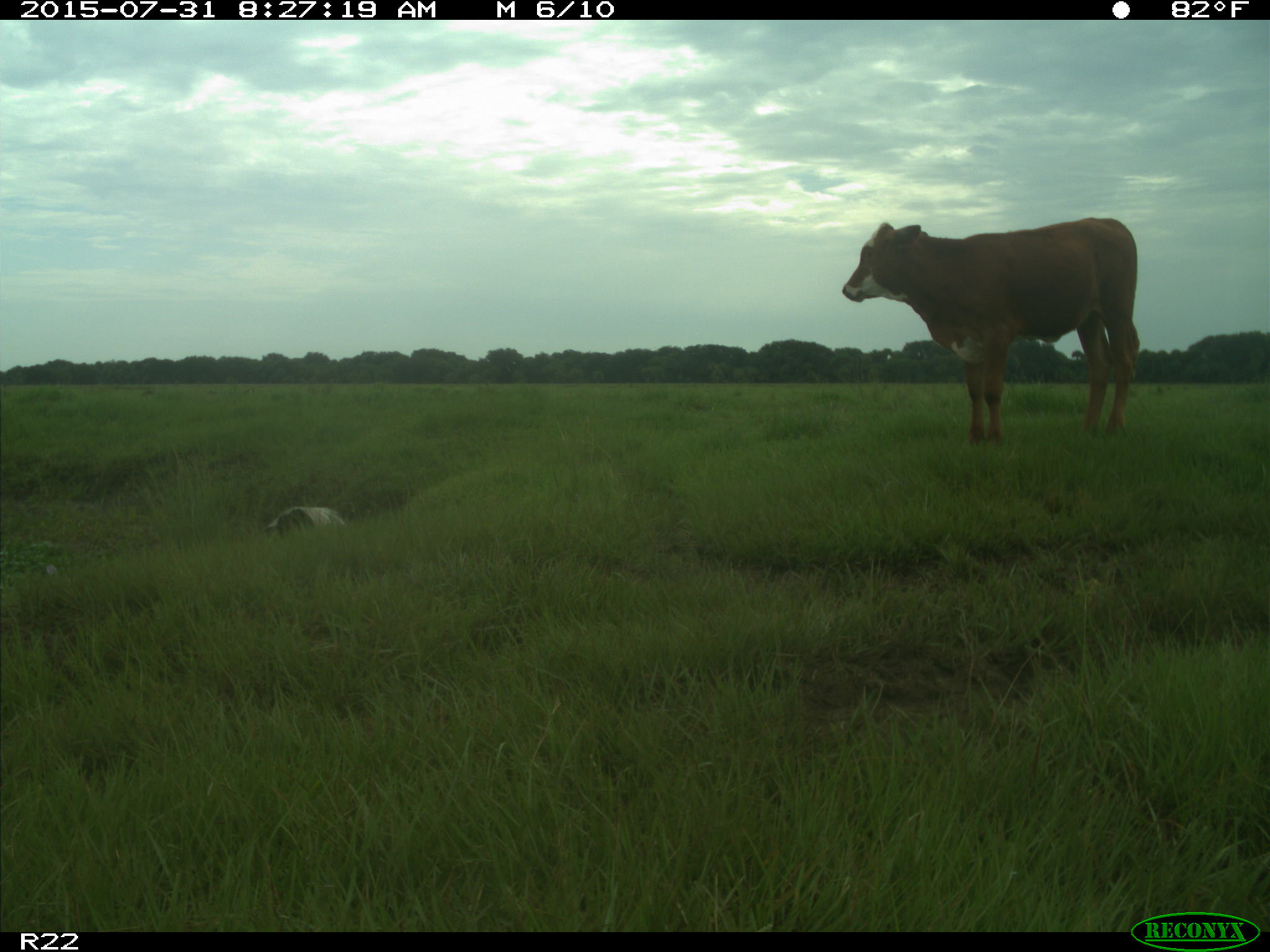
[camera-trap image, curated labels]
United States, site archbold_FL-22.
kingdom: Animalia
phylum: Chordata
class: Mammalia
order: Artiodactyla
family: Bovidae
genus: Bos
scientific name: Bos taurus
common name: domestic cow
Bos taurus (domestic cow).